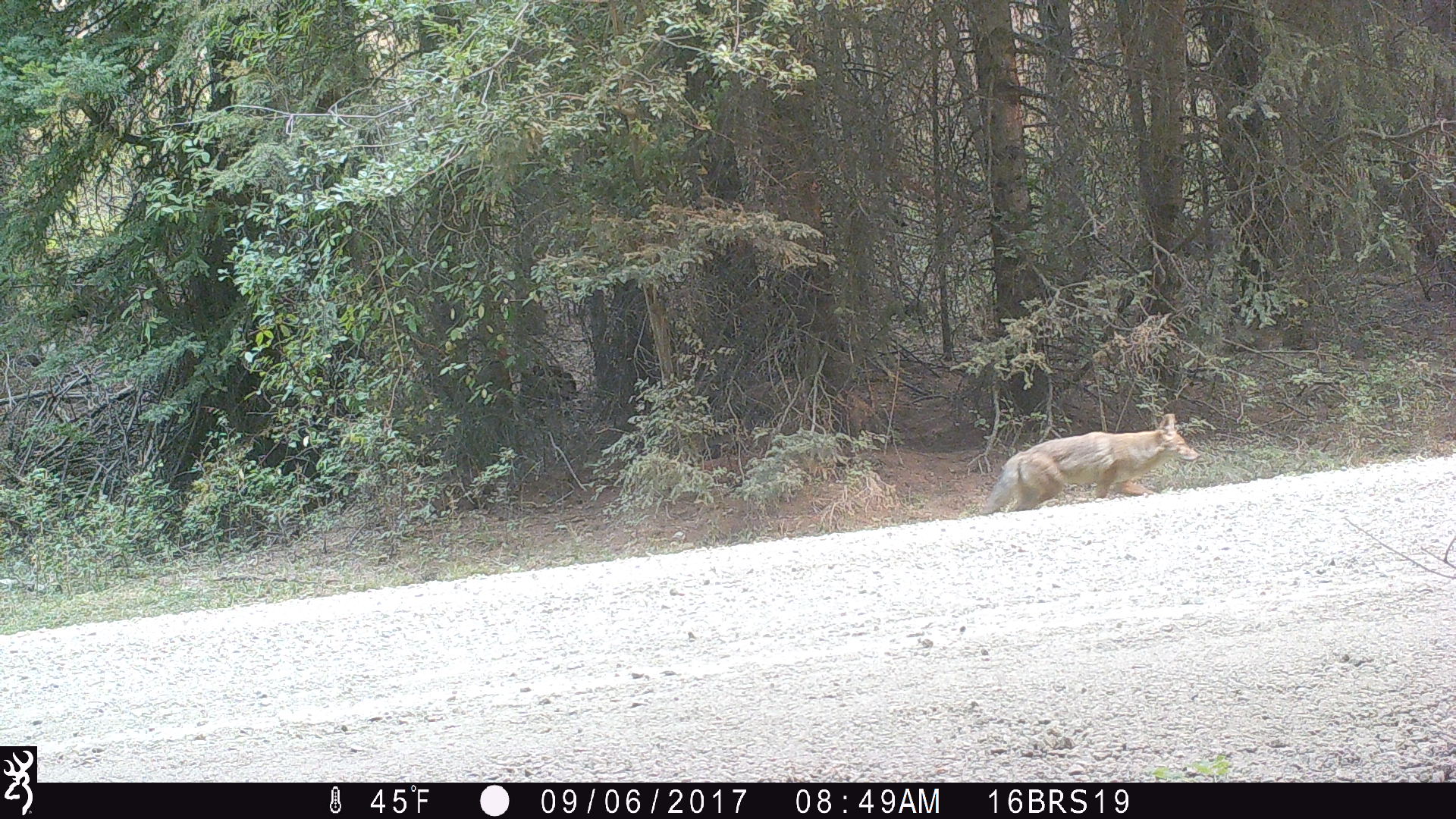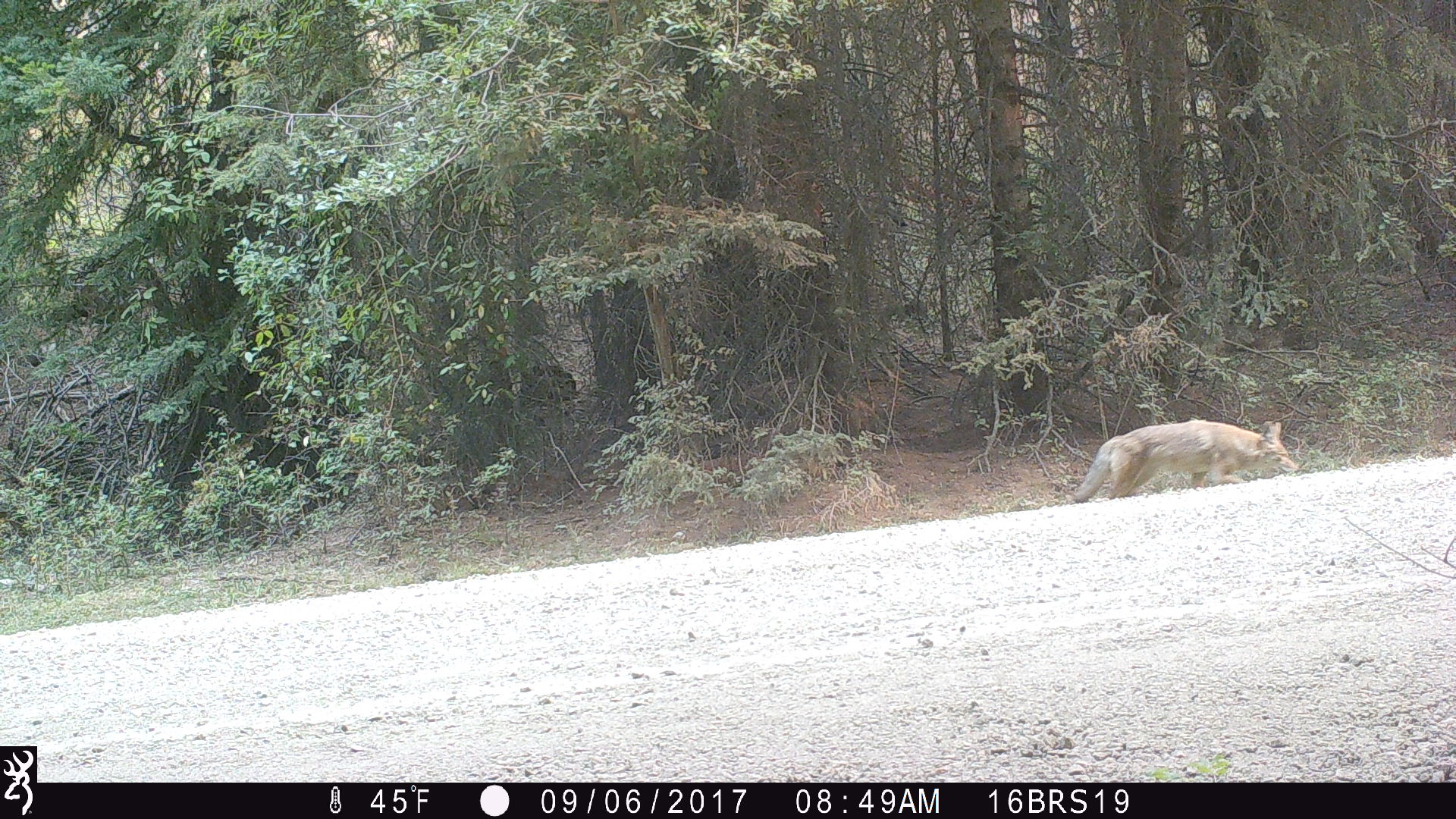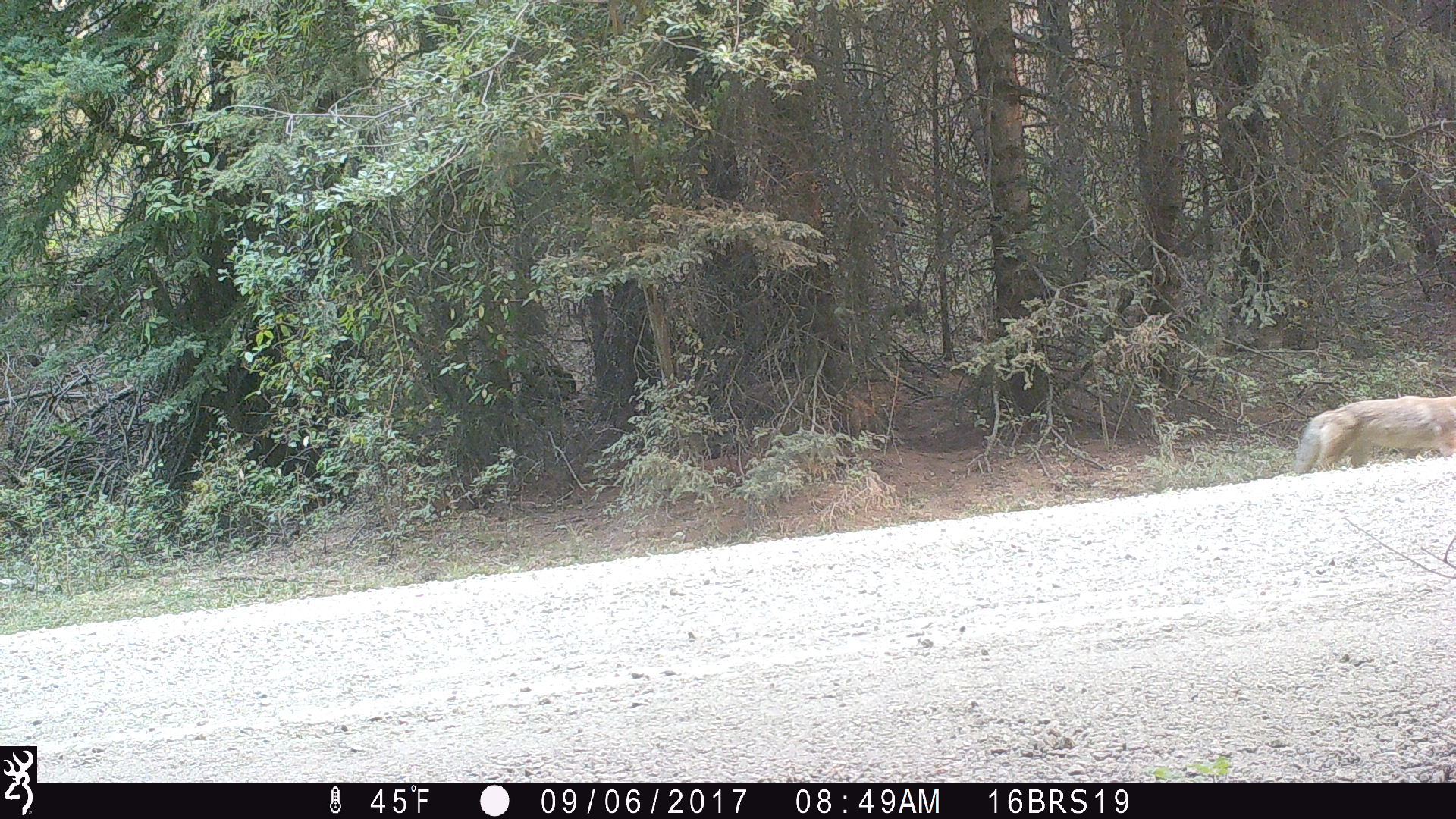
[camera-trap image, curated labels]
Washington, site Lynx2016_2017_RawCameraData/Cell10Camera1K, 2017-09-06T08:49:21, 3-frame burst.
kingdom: Animalia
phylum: Chordata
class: Mammalia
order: Carnivora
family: Canidae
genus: Canis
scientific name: Canis latrans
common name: coyote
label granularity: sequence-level